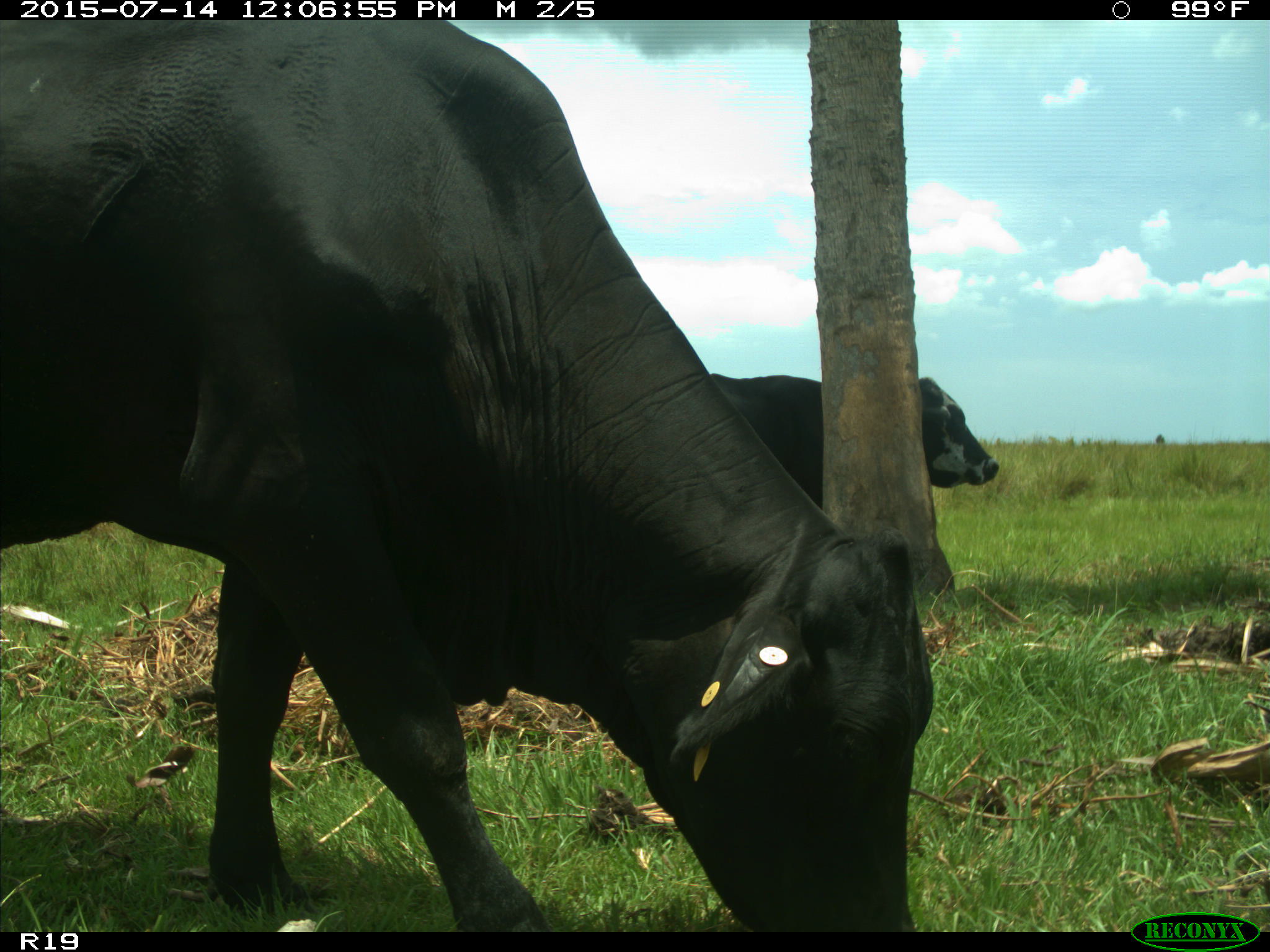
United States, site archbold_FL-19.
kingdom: Animalia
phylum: Chordata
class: Mammalia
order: Artiodactyla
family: Bovidae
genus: Bos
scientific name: Bos taurus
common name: domestic cow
Bos taurus (domestic cow).